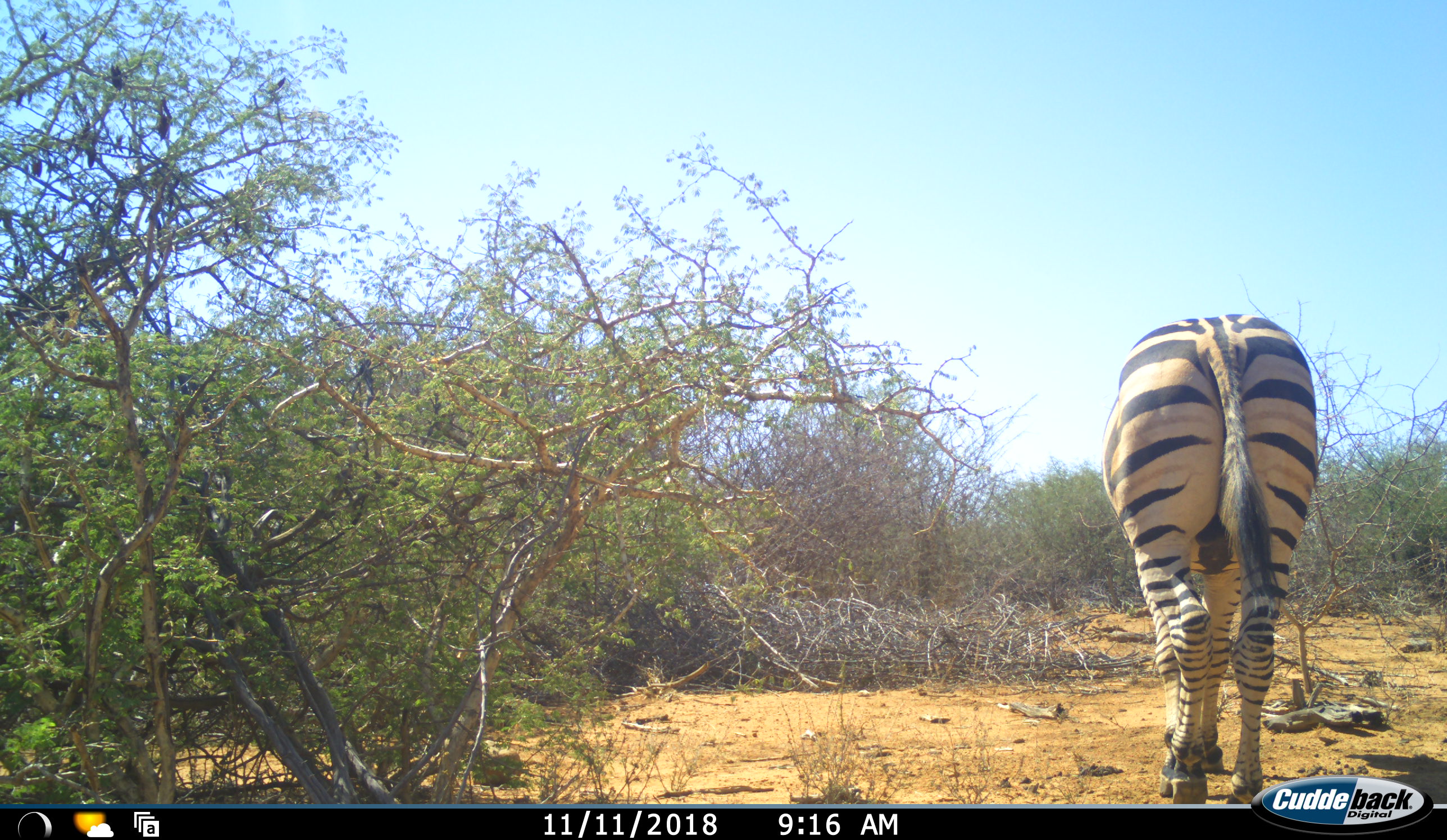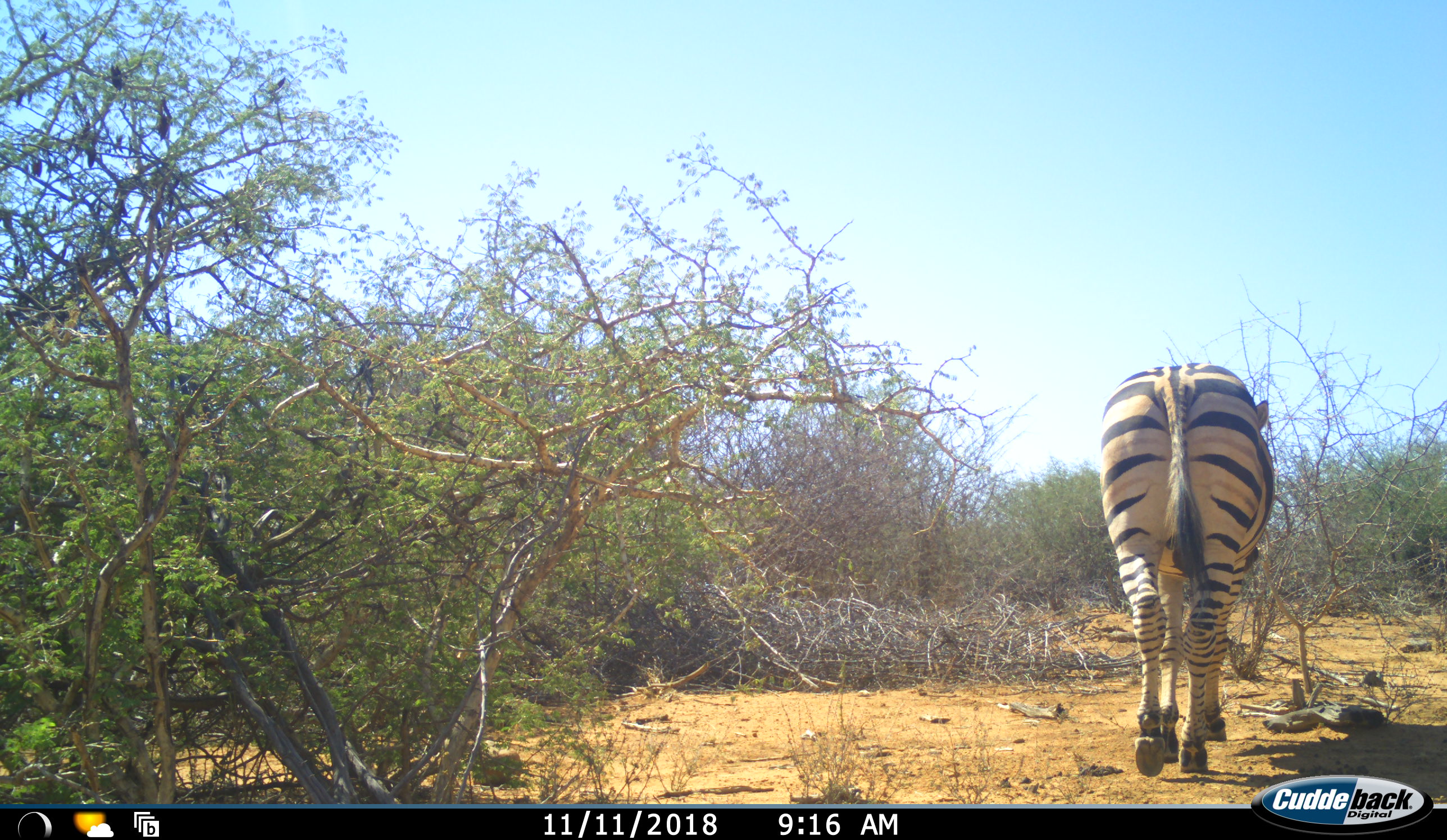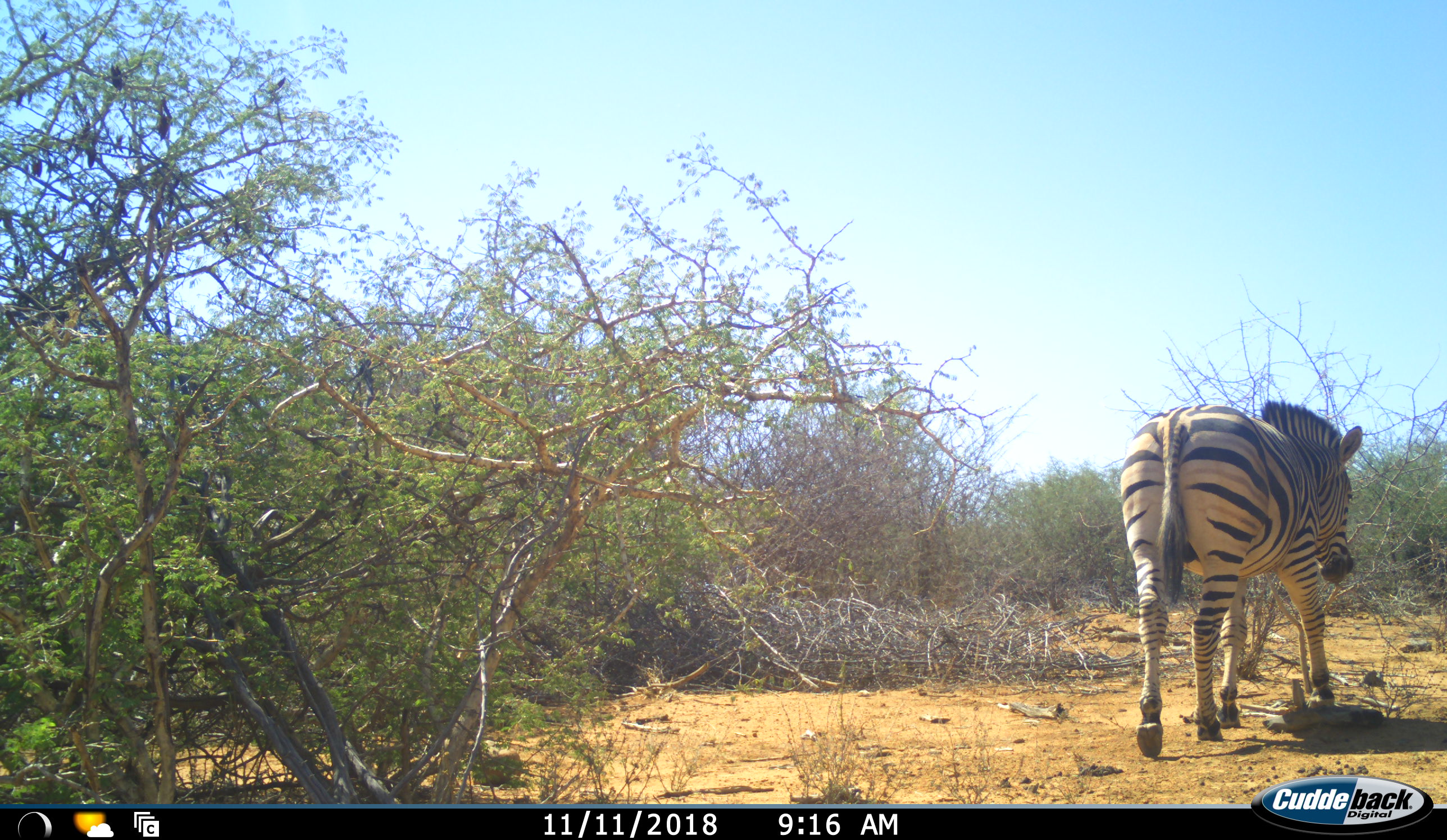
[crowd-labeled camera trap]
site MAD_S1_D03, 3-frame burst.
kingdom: Animalia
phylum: Chordata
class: Mammalia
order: Perissodactyla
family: Equidae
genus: Equus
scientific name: Equus quagga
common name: plains zebra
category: zebraplains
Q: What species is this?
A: Zebraplains (plains zebra) (Equus quagga).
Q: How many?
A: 1.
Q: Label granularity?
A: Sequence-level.